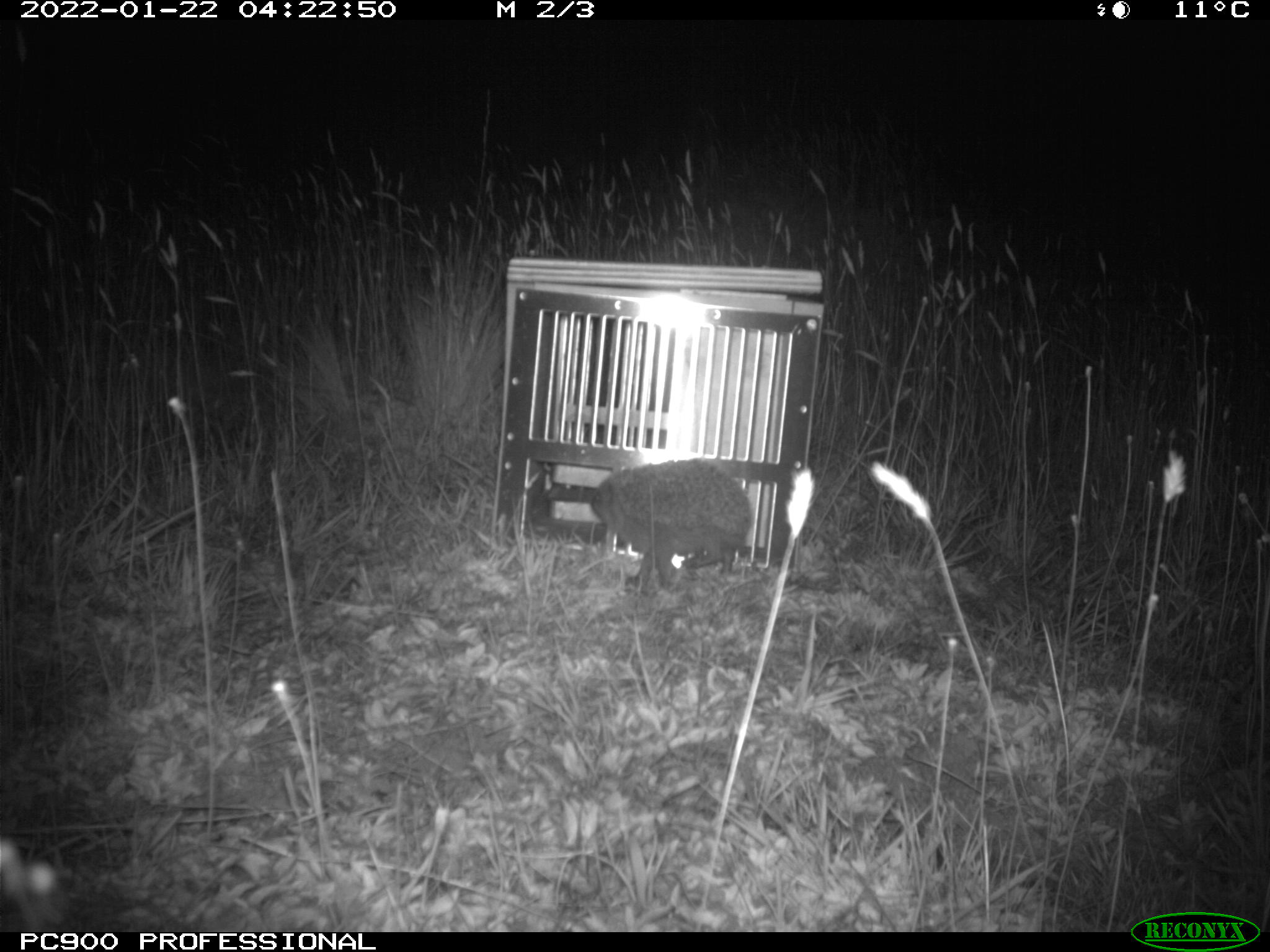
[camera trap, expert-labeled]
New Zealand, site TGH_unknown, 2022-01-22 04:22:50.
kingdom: Animalia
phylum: Chordata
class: Mammalia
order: Eulipotyphla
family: Erinaceidae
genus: Erinaceus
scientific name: Erinaceus europaeus europaeus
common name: european hedgehog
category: hedgehog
Hedgehog (european hedgehog) (Erinaceus europaeus europaeus).